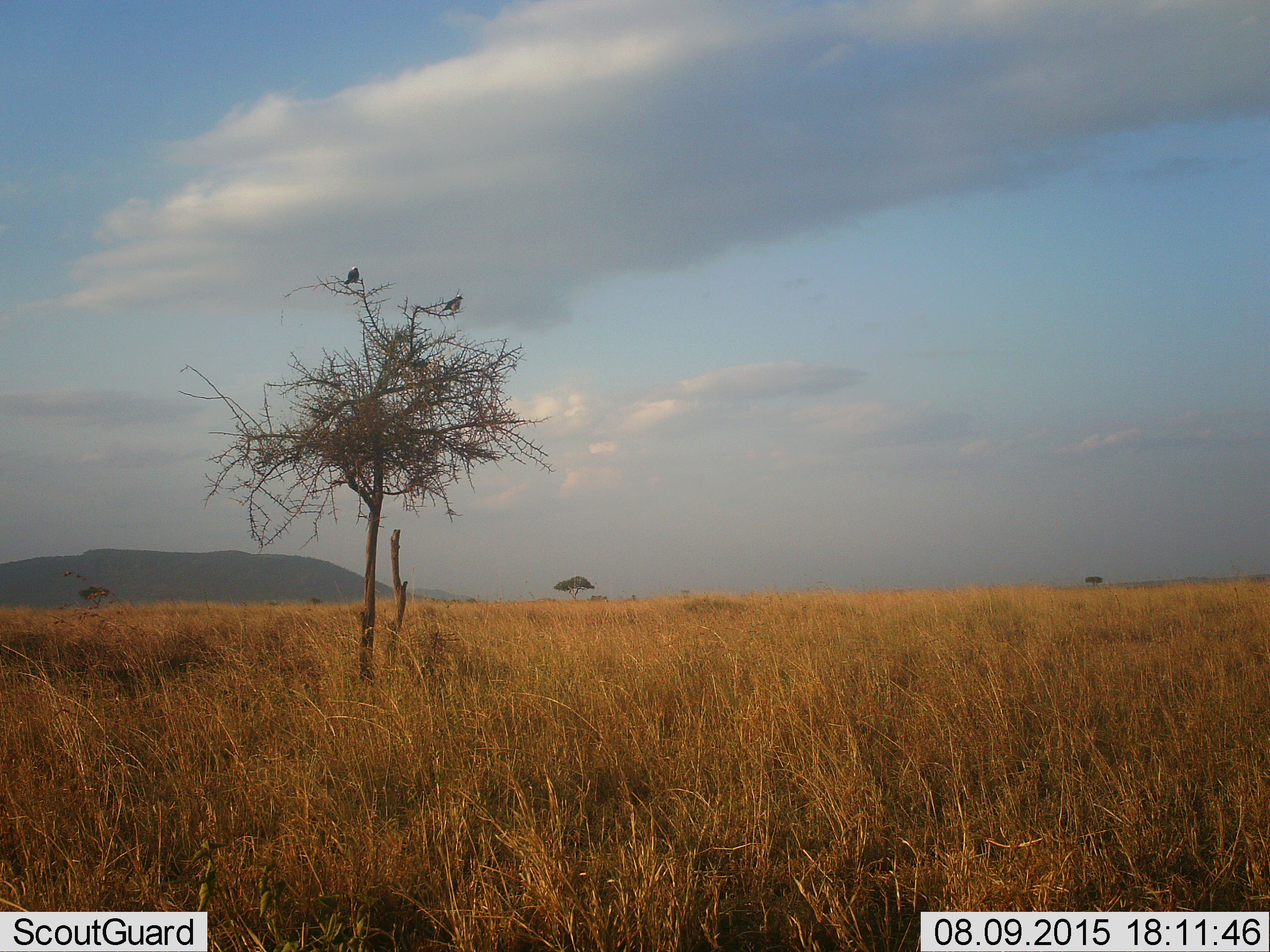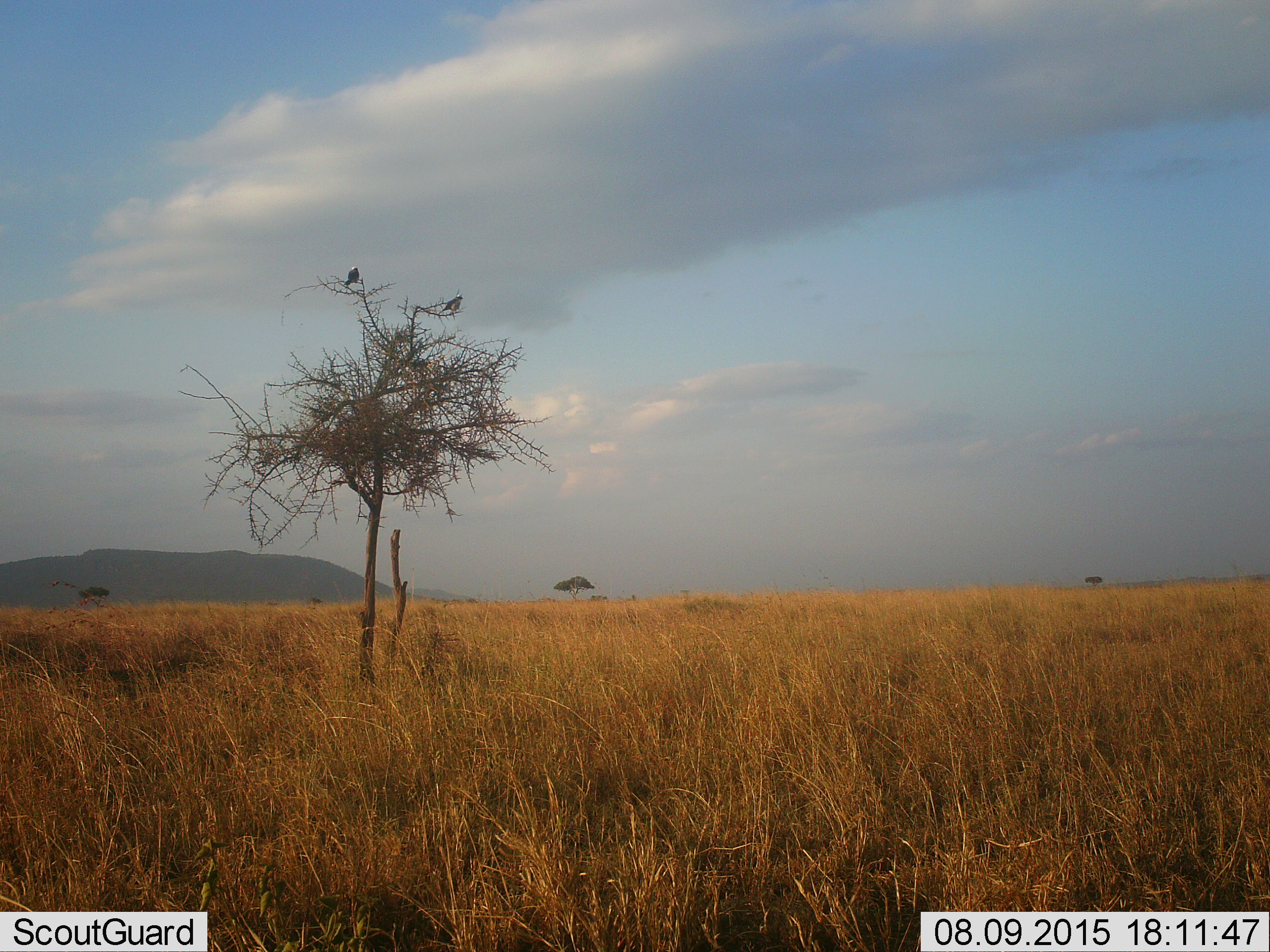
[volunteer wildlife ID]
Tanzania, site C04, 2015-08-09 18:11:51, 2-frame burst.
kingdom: Animalia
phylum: Chordata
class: Aves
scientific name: Aves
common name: bird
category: otherbird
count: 2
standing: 23%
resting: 77%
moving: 0%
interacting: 8%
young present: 0%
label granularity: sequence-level